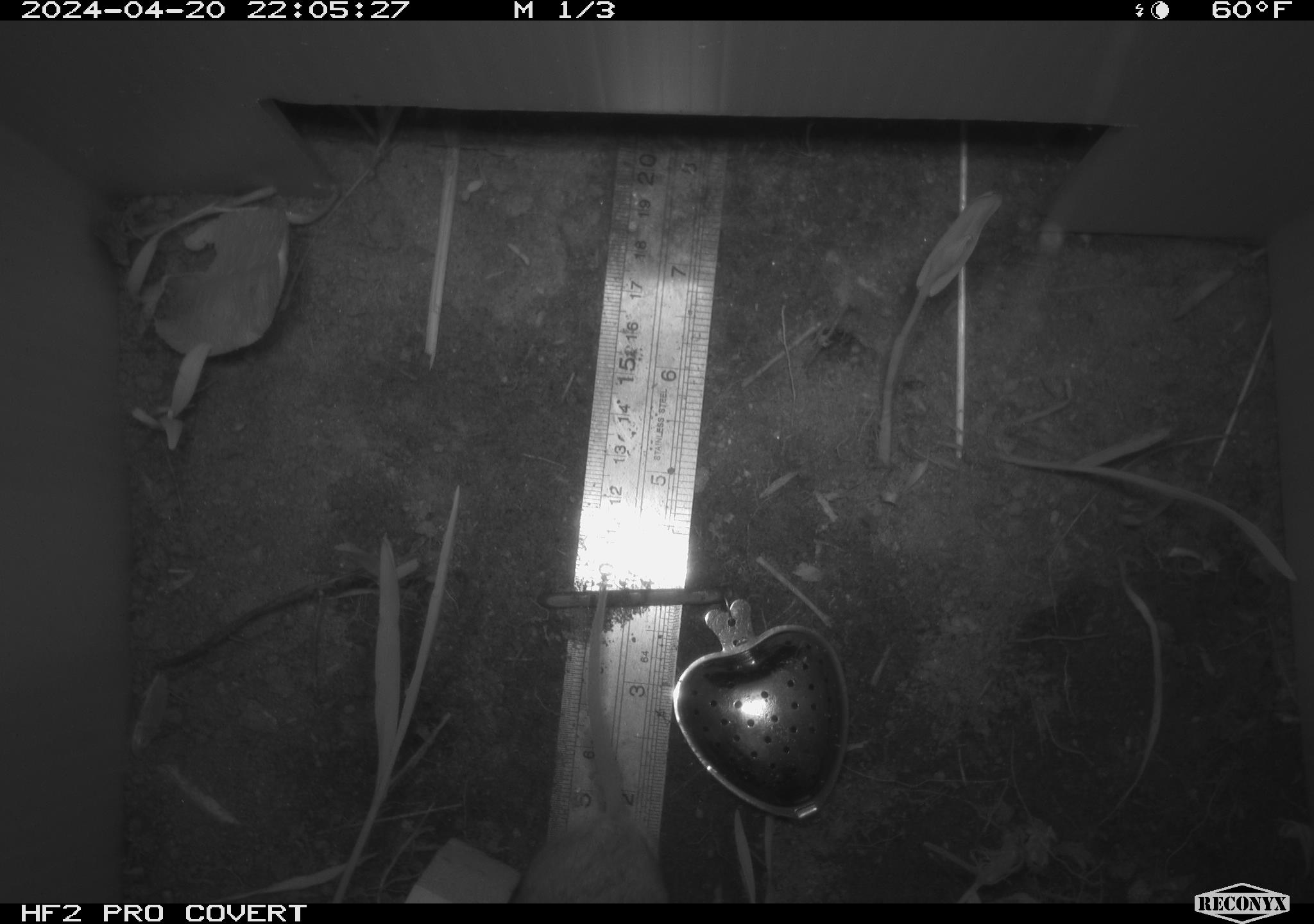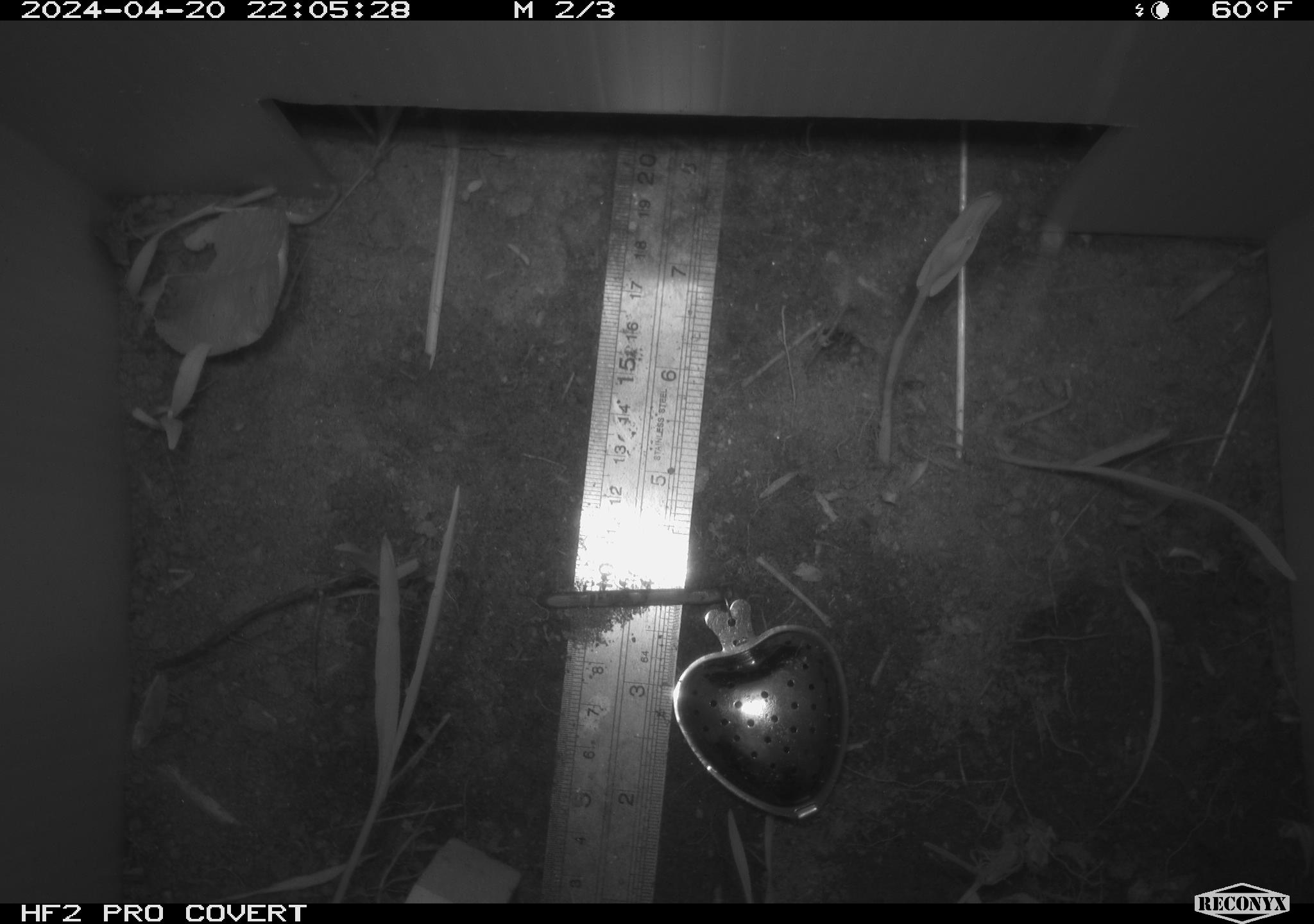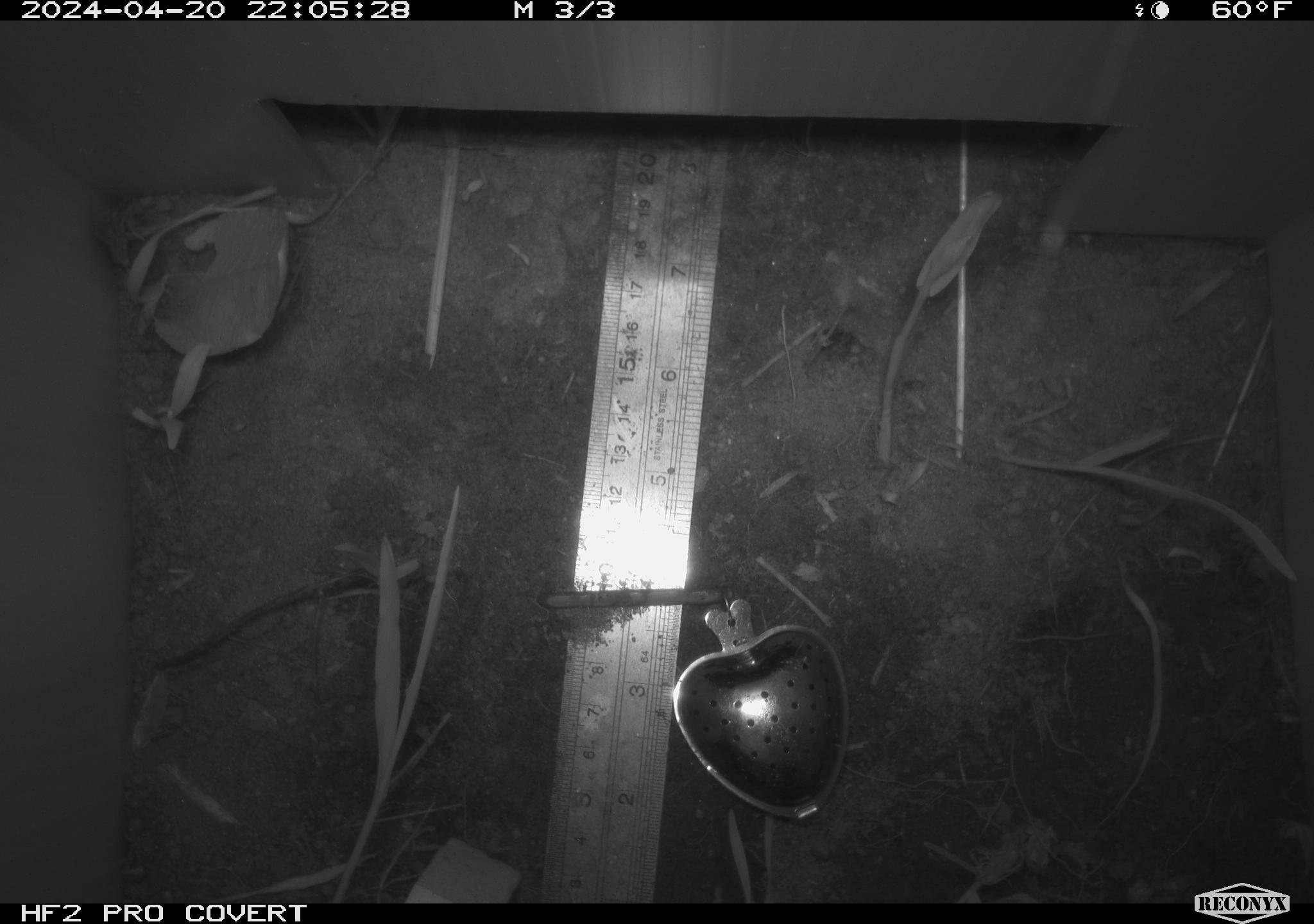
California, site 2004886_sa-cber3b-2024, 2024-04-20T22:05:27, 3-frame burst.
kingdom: Animalia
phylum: Chordata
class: Mammalia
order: Rodentia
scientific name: Rodentia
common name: mouse species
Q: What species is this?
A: Mouse species (Rodentia).